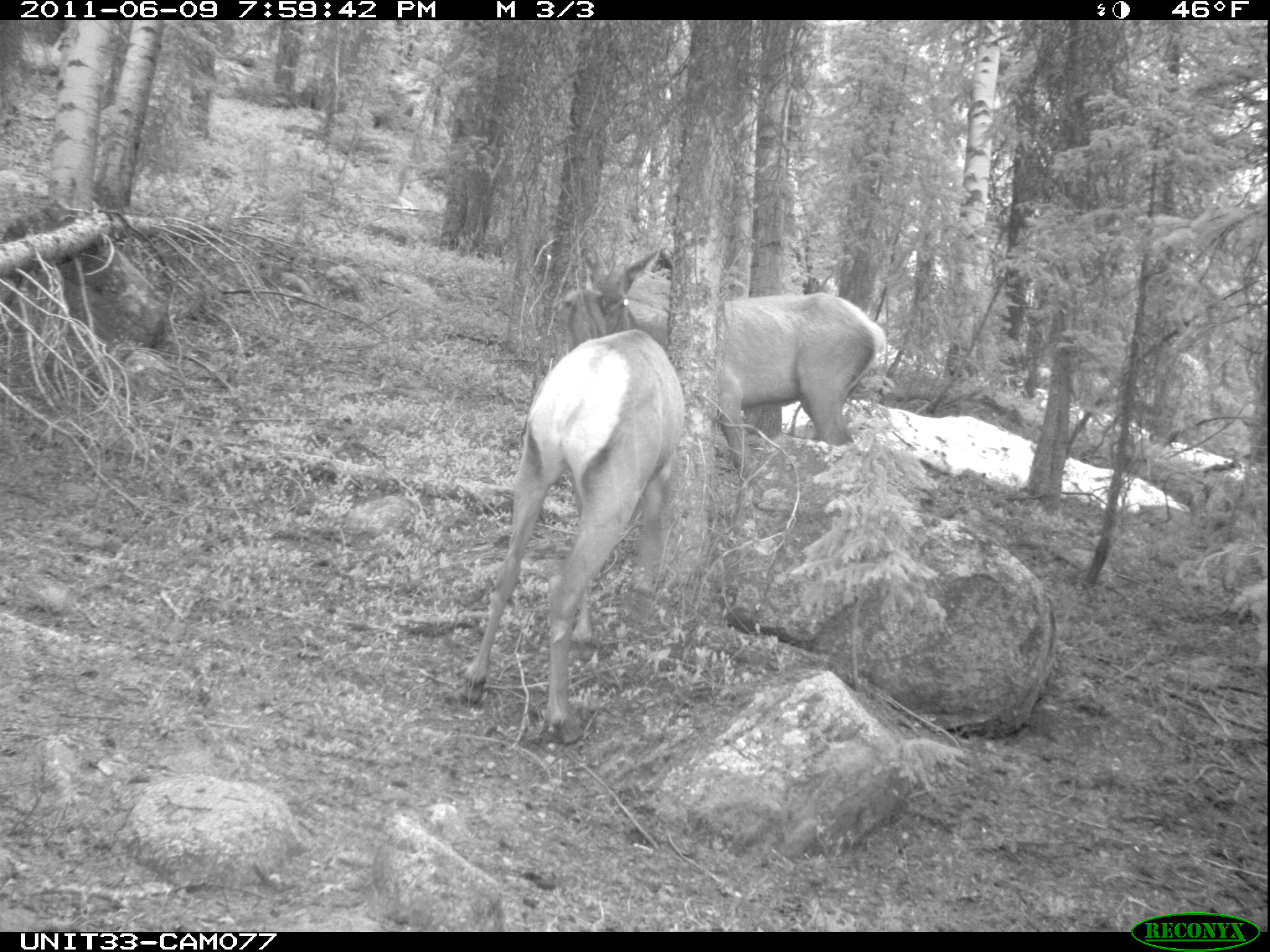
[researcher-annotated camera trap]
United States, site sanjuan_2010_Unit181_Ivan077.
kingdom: Animalia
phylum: Chordata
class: Mammalia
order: Artiodactyla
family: Cervidae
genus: Cervus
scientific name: Cervus elaphus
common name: red deer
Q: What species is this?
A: Cervus elaphus (red deer).